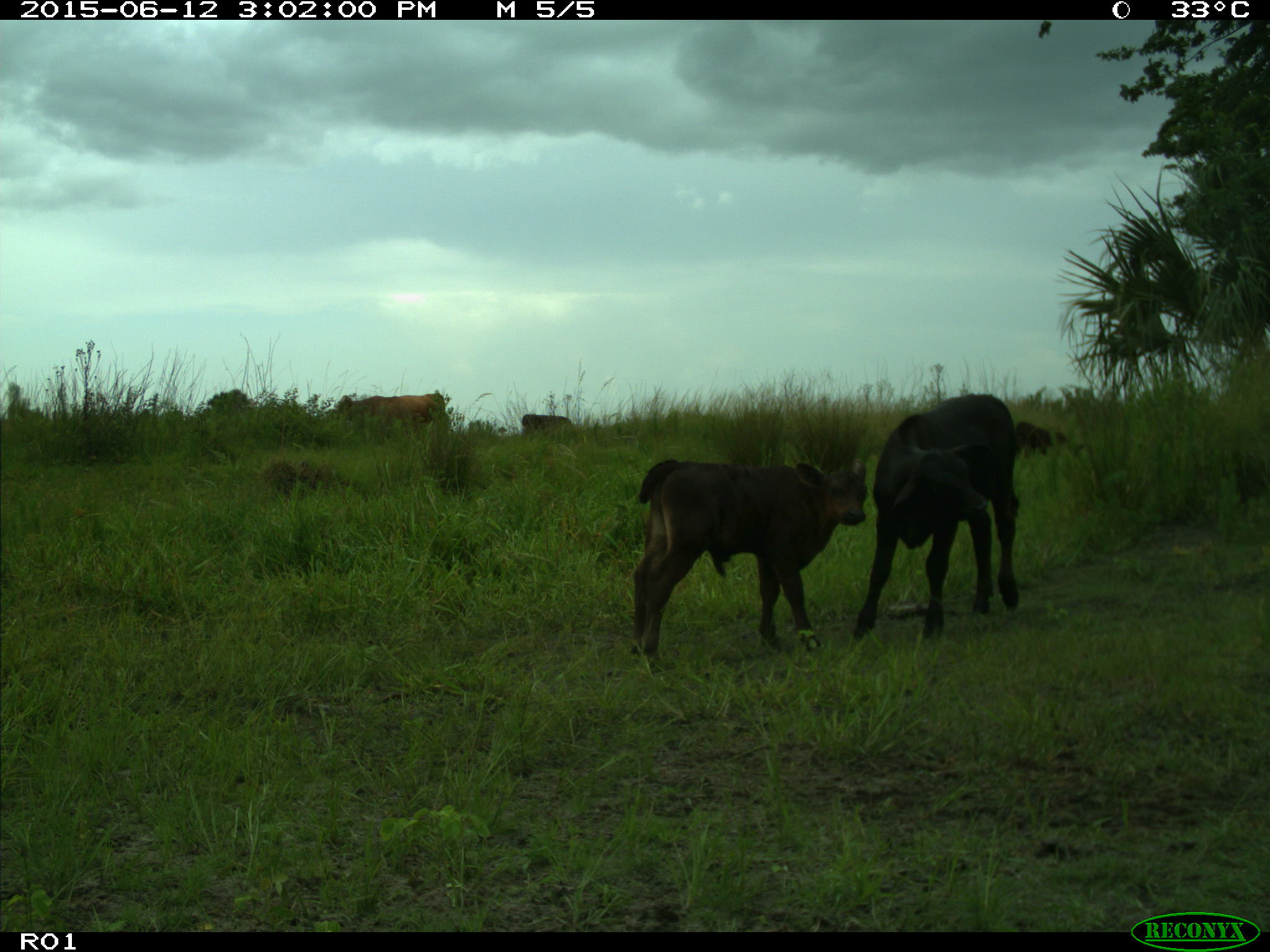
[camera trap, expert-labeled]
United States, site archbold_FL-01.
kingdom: Animalia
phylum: Chordata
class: Mammalia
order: Artiodactyla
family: Bovidae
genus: Bos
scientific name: Bos taurus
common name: domestic cow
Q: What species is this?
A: Bos taurus (domestic cow).